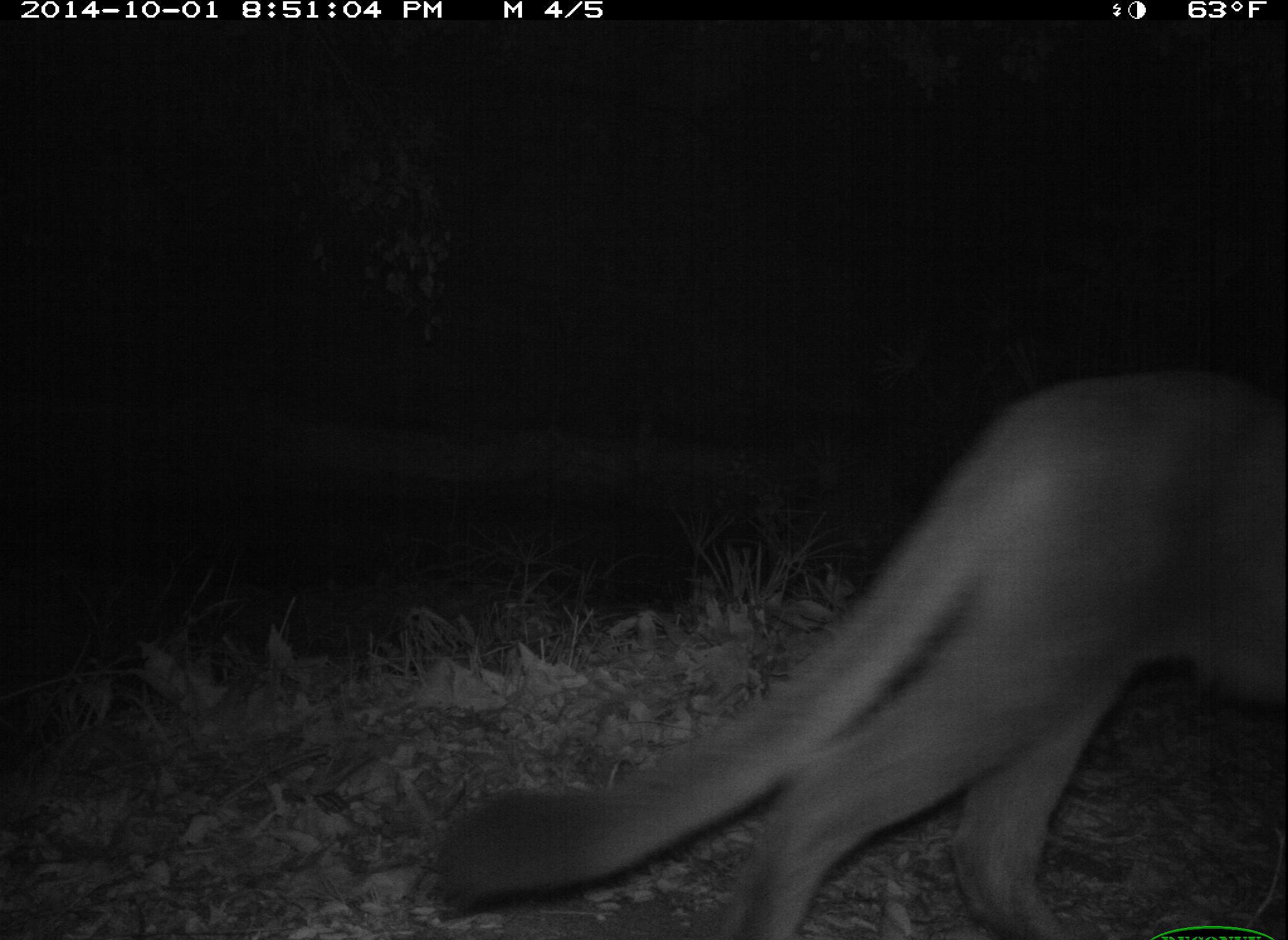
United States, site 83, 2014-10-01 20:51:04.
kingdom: Animalia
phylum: Chordata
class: Mammalia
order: Carnivora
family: Felidae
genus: Puma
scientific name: Puma concolor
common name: mountain lion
Mountain lion (Puma concolor).